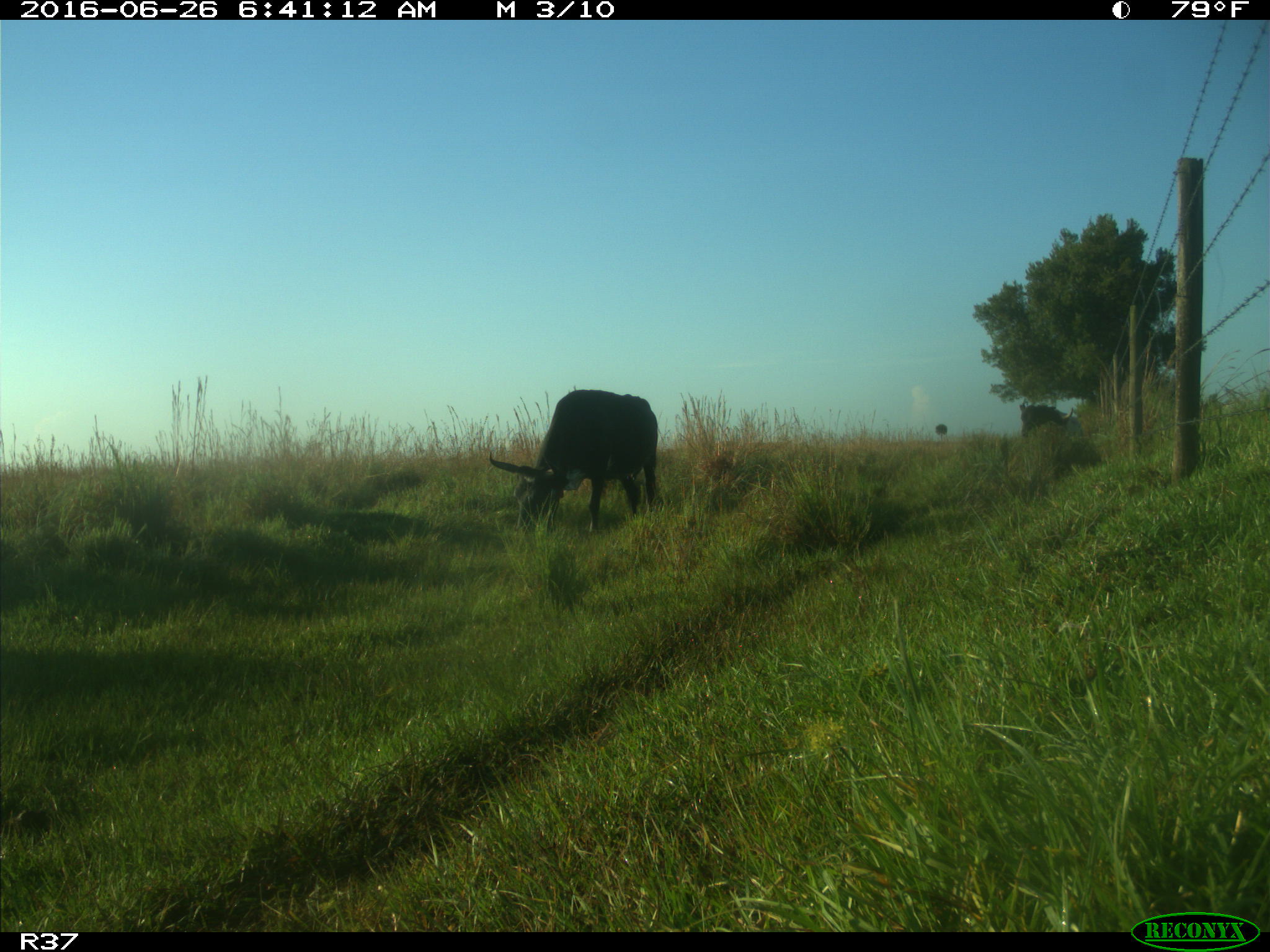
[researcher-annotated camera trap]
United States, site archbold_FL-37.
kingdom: Animalia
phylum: Chordata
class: Mammalia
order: Artiodactyla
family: Bovidae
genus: Bos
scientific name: Bos taurus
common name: domestic cow